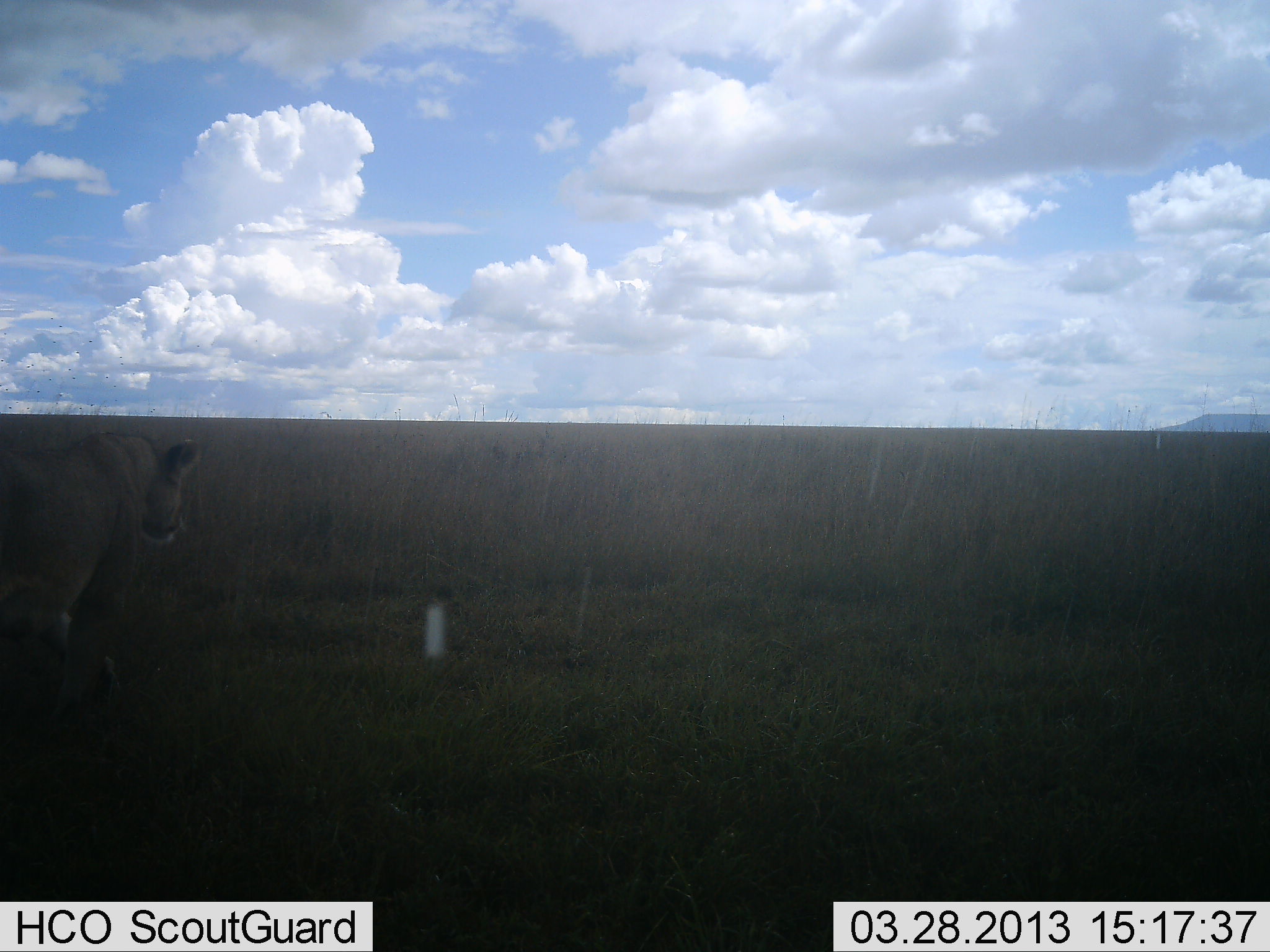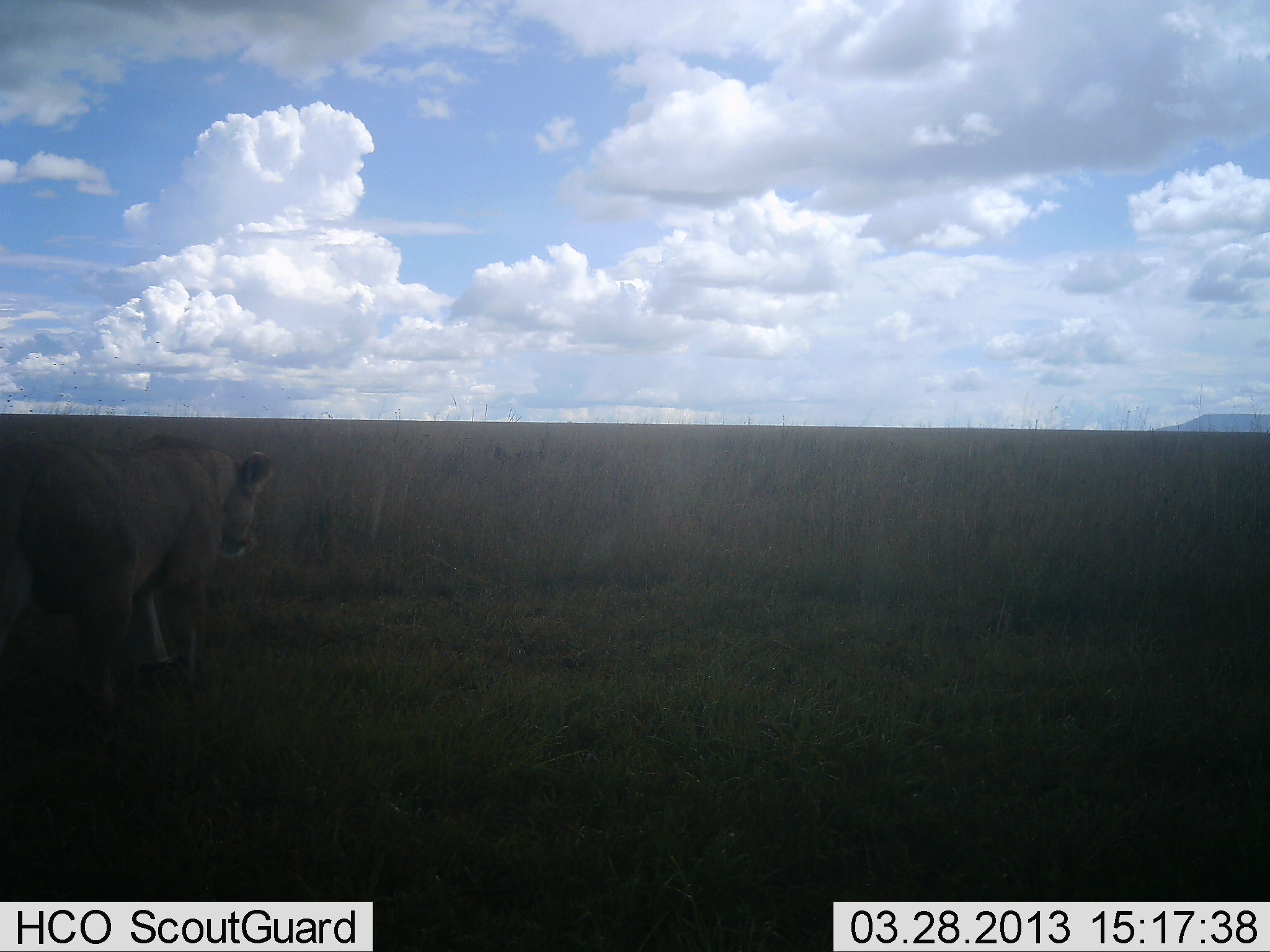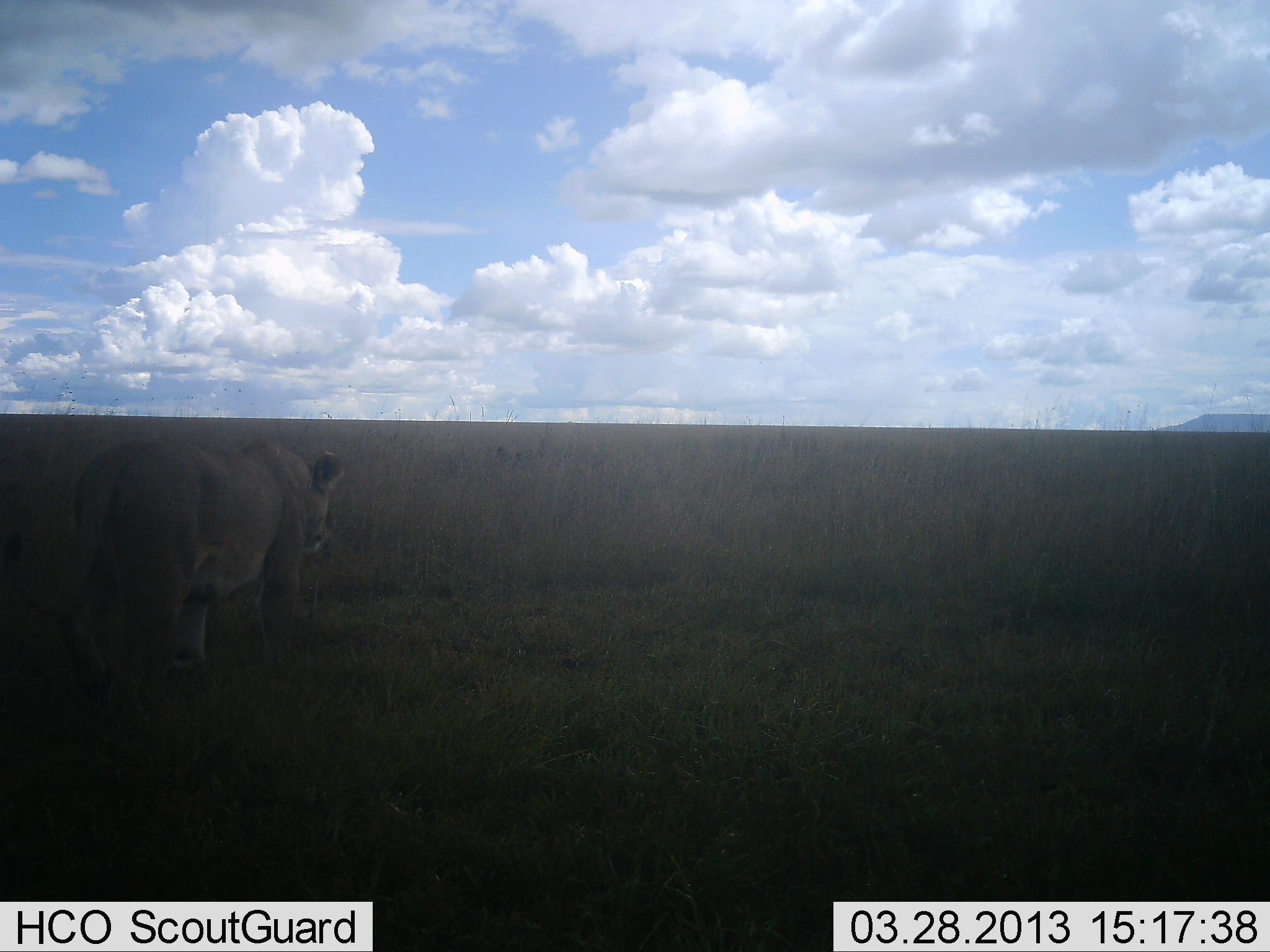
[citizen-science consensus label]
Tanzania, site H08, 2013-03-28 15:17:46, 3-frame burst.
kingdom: Animalia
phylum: Chordata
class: Mammalia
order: Carnivora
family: Felidae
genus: Panthera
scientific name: Panthera leo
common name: lion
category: lionfemale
Lionfemale (lion) (Panthera leo), count 1. Behavior (volunteer vote fractions): standing 0%, resting 0%, moving 100%, interacting 0%. Young present (vote fraction): 0%. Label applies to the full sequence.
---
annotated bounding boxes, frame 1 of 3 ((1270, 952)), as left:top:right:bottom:
animal: 0:433:201:725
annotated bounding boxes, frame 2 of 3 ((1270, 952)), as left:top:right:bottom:
animal: 0:433:275:725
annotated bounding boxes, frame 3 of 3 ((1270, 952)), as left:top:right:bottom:
animal: 4:438:345:712